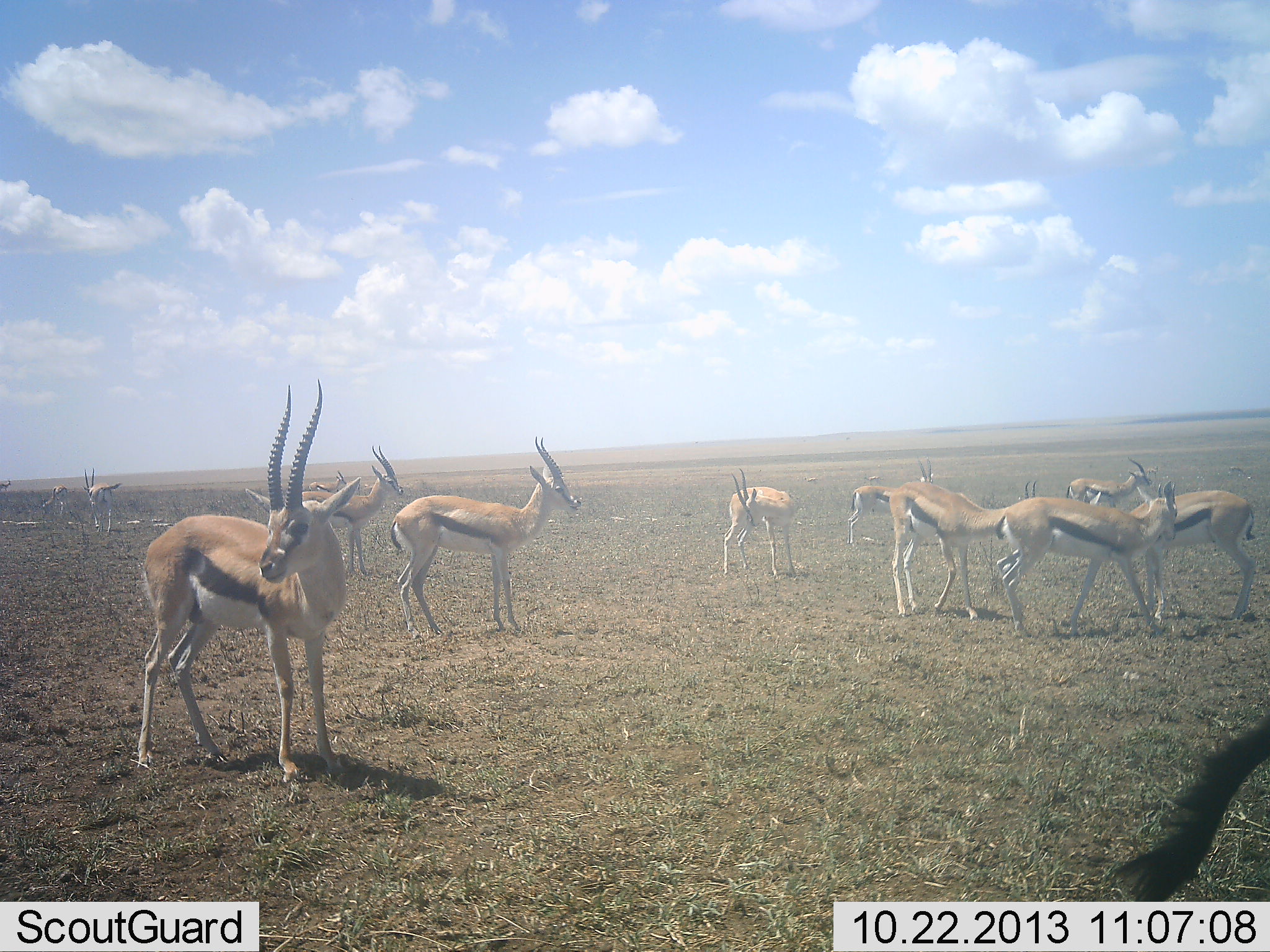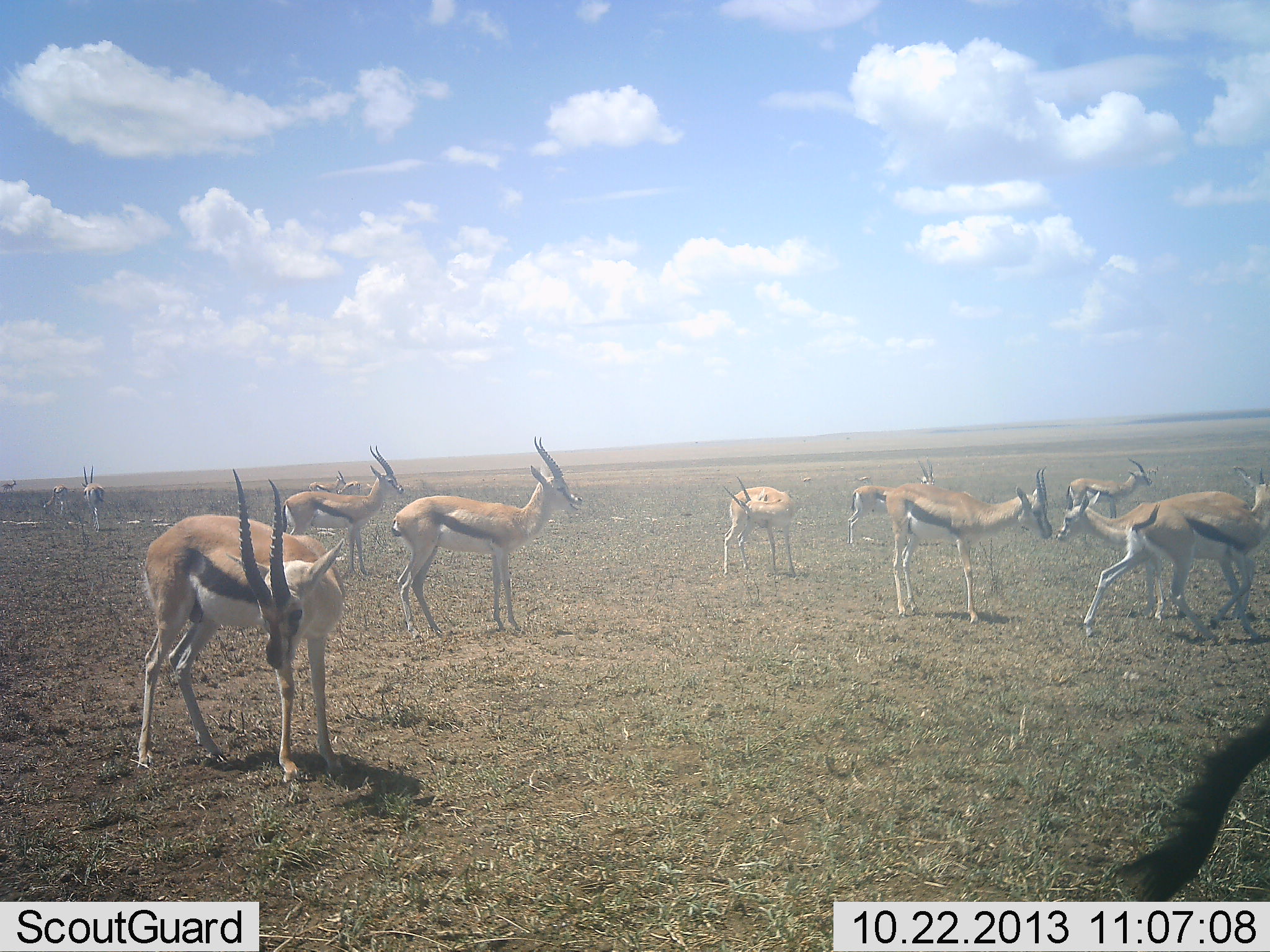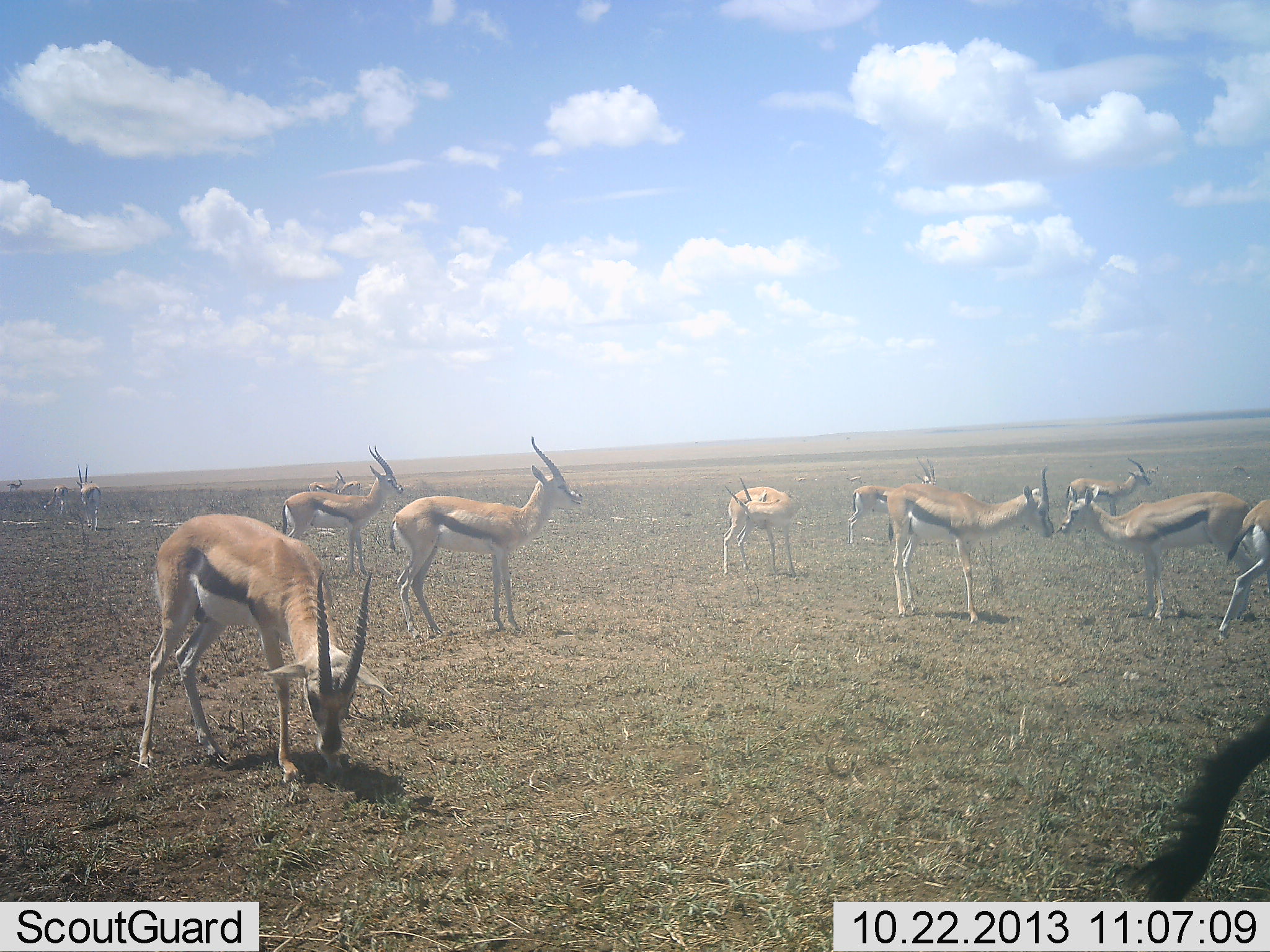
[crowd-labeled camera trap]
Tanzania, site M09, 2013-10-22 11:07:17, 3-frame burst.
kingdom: Animalia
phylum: Chordata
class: Mammalia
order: Artiodactyla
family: Bovidae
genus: Eudorcas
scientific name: Eudorcas thomsonii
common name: thomson's gazelle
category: gazellethomsons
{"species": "gazellethomsons (thomson's gazelle) (Eudorcas thomsonii)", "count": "11-50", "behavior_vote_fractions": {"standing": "86%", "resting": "0%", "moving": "47%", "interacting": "25%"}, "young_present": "8%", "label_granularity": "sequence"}